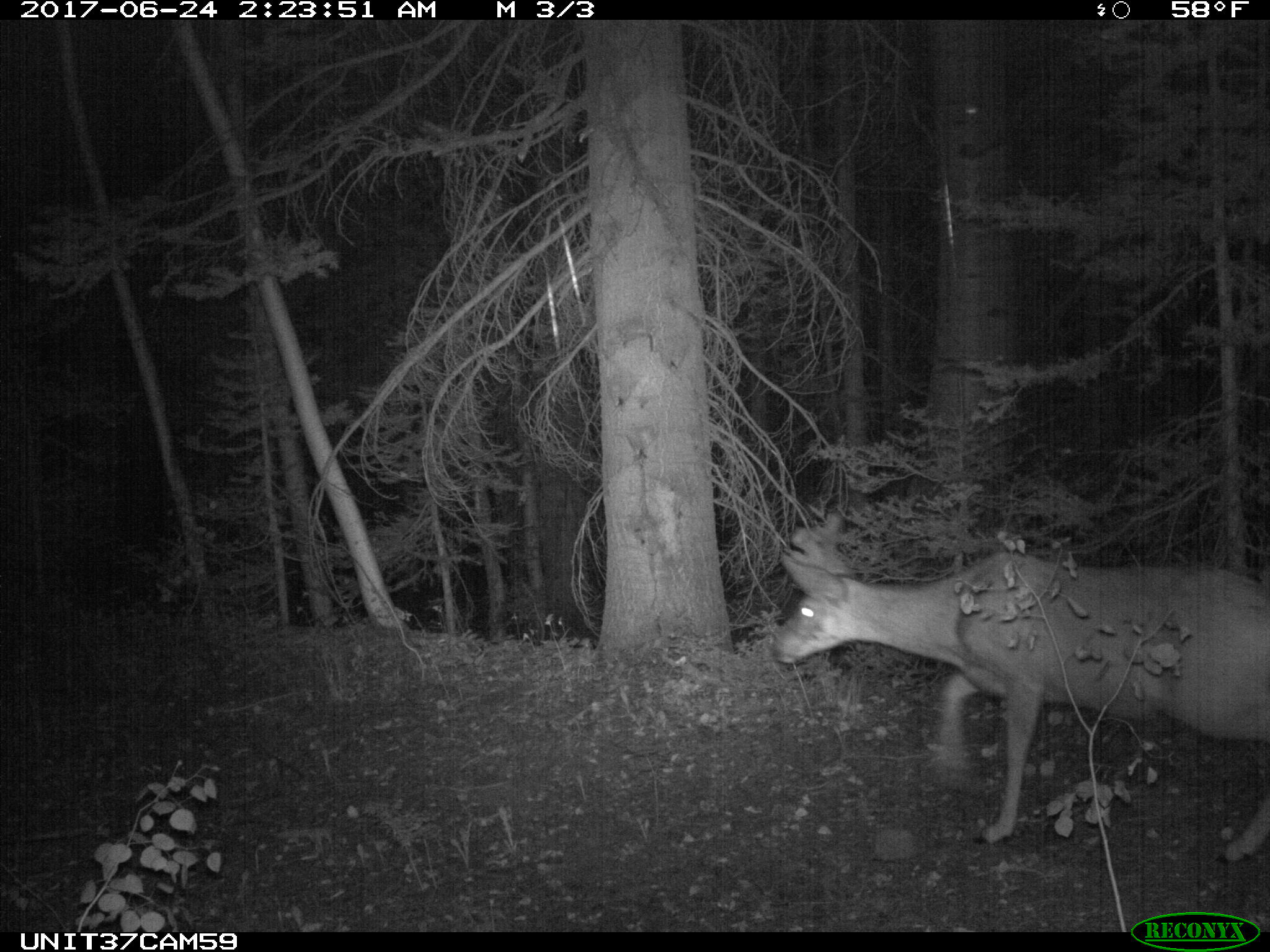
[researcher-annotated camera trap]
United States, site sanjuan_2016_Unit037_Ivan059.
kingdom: Animalia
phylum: Chordata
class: Mammalia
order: Artiodactyla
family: Cervidae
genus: Odocoileus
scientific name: Odocoileus hemionus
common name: mule deer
Odocoileus hemionus (mule deer).